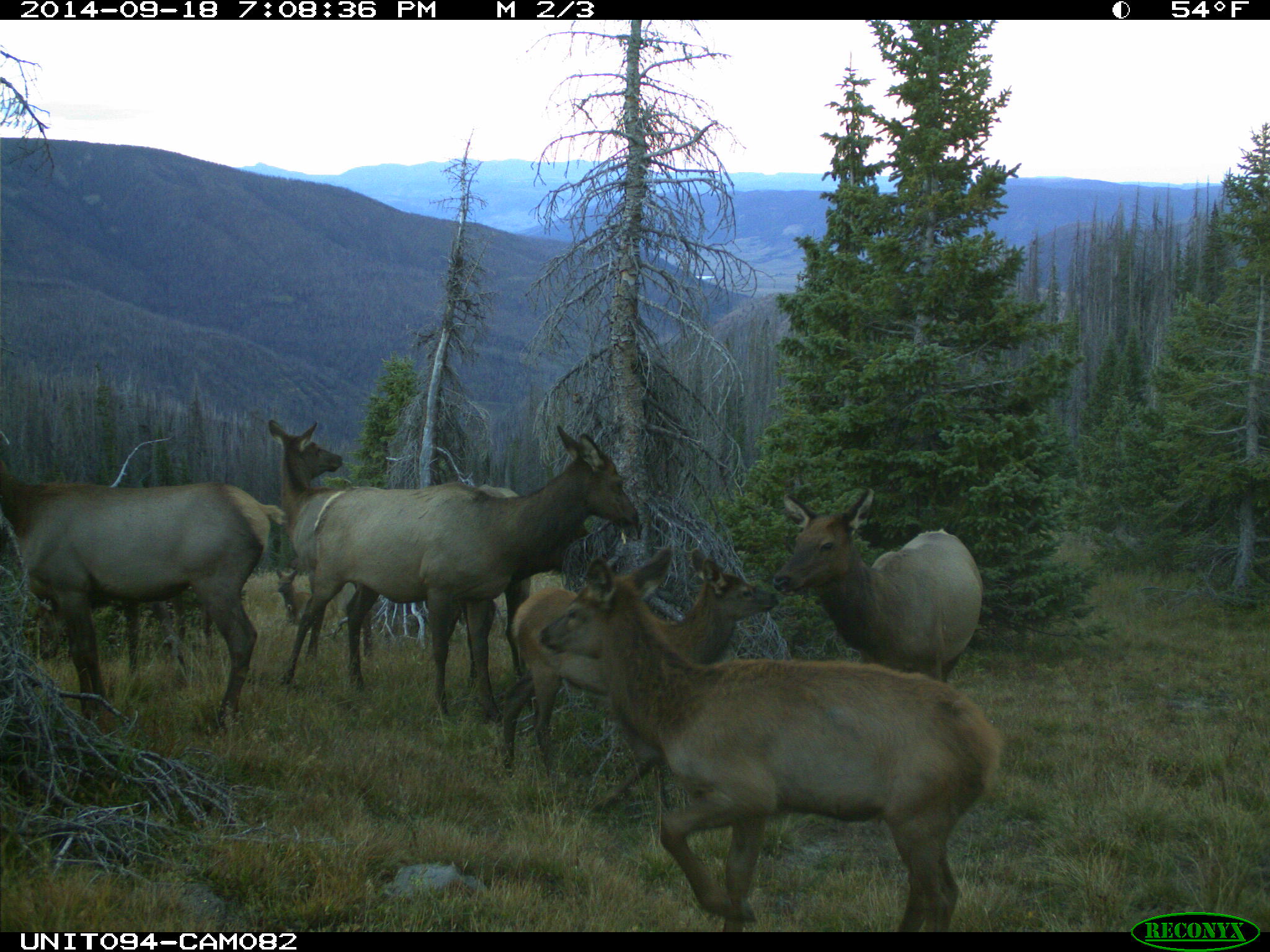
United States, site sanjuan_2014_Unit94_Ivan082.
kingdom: Animalia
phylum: Chordata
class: Mammalia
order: Artiodactyla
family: Cervidae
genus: Cervus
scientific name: Cervus elaphus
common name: red deer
Cervus elaphus (red deer).